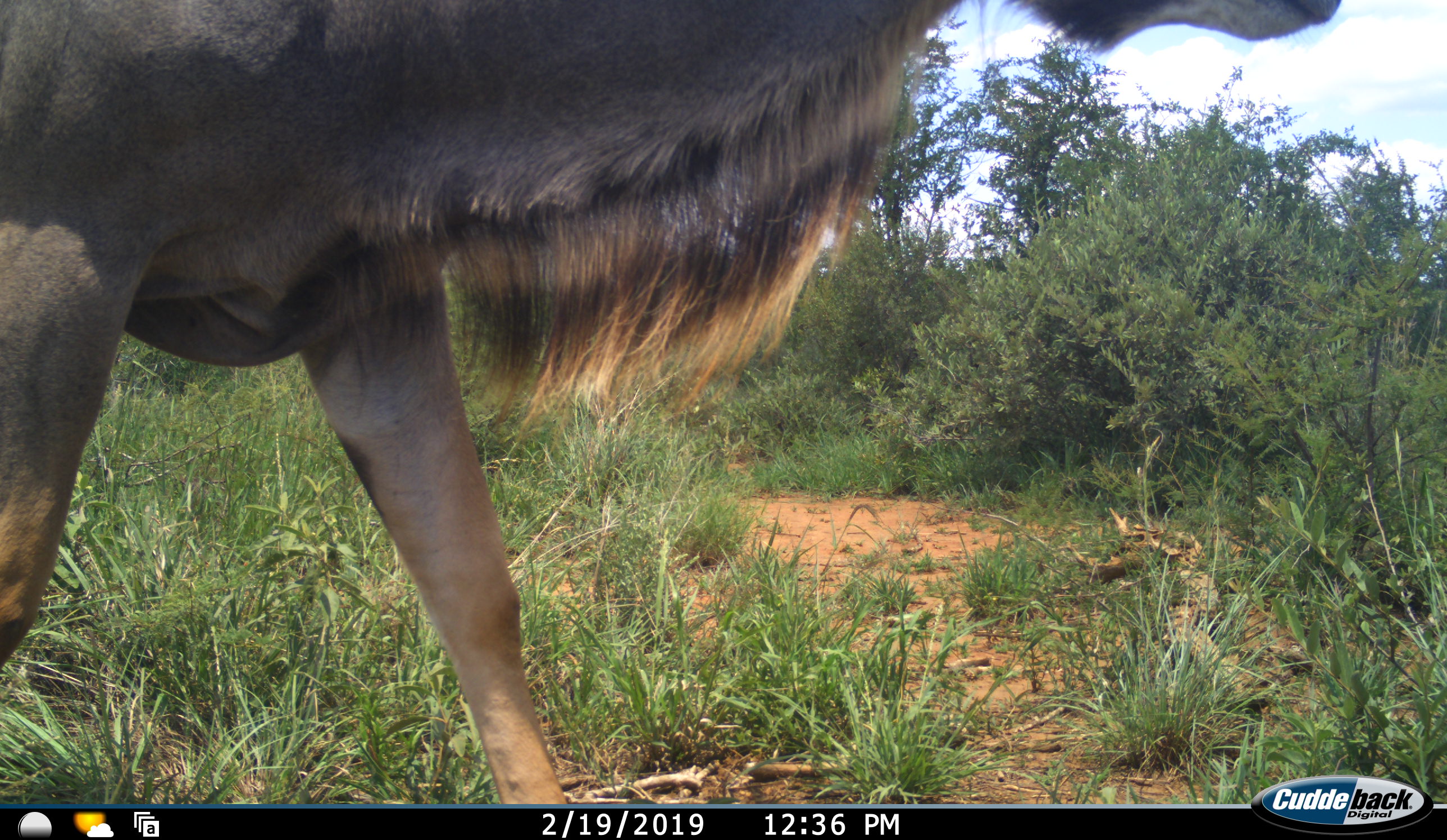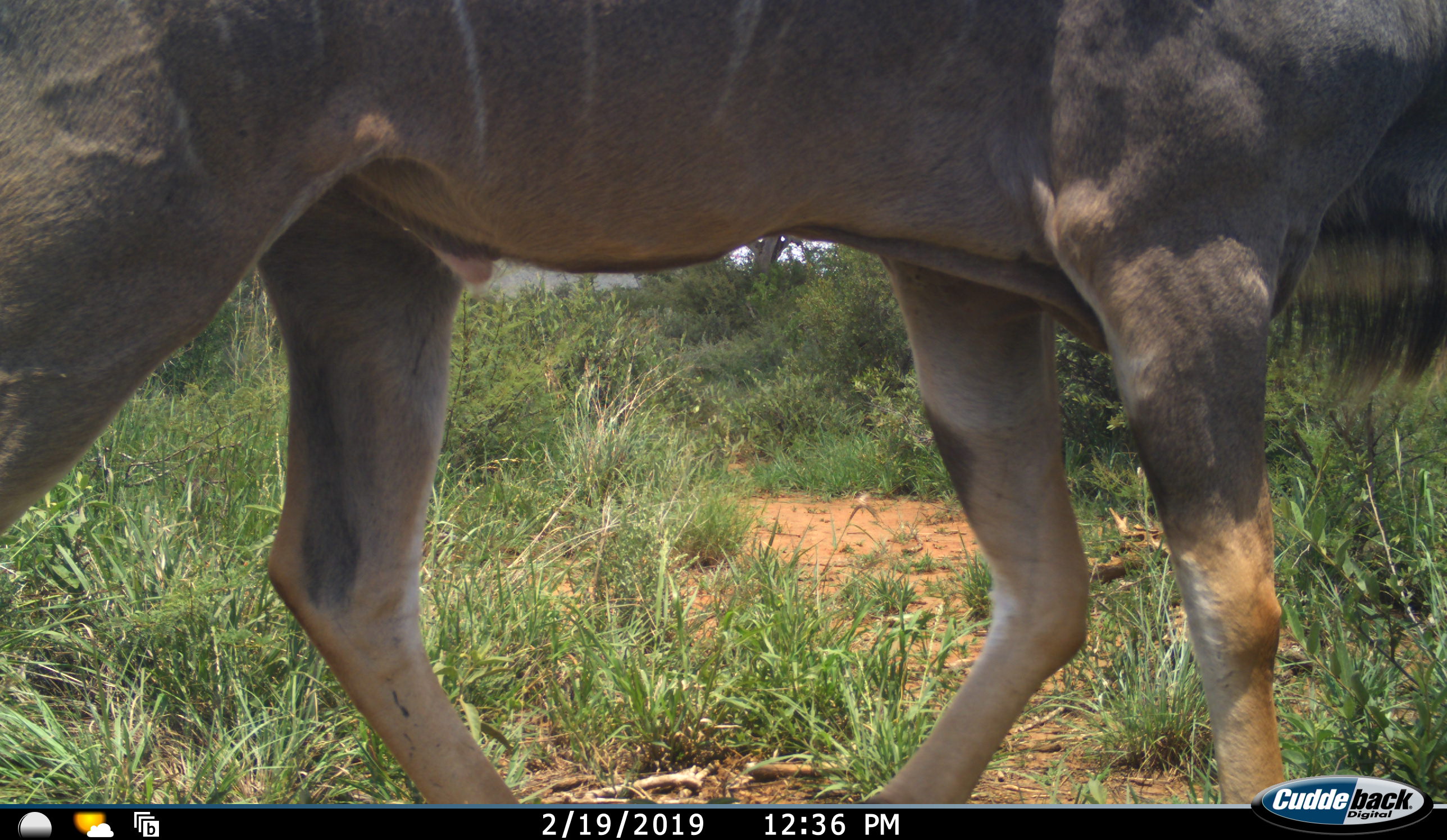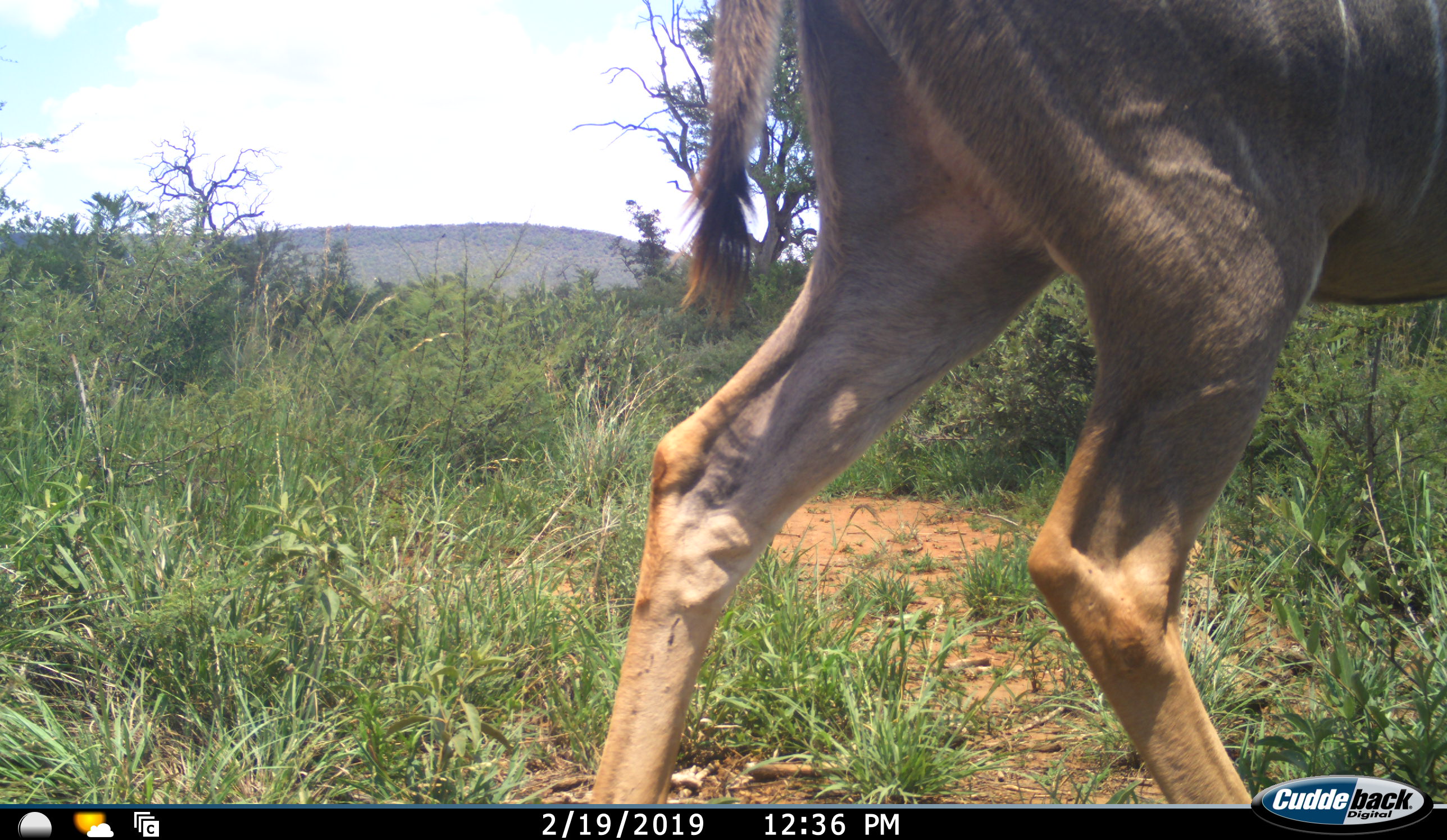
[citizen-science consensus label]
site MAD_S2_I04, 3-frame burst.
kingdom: Animalia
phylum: Chordata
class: Mammalia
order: Artiodactyla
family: Bovidae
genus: Tragelaphus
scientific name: Tragelaphus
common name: kudu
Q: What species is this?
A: Kudu (Tragelaphus).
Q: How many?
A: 1.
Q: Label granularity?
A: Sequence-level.